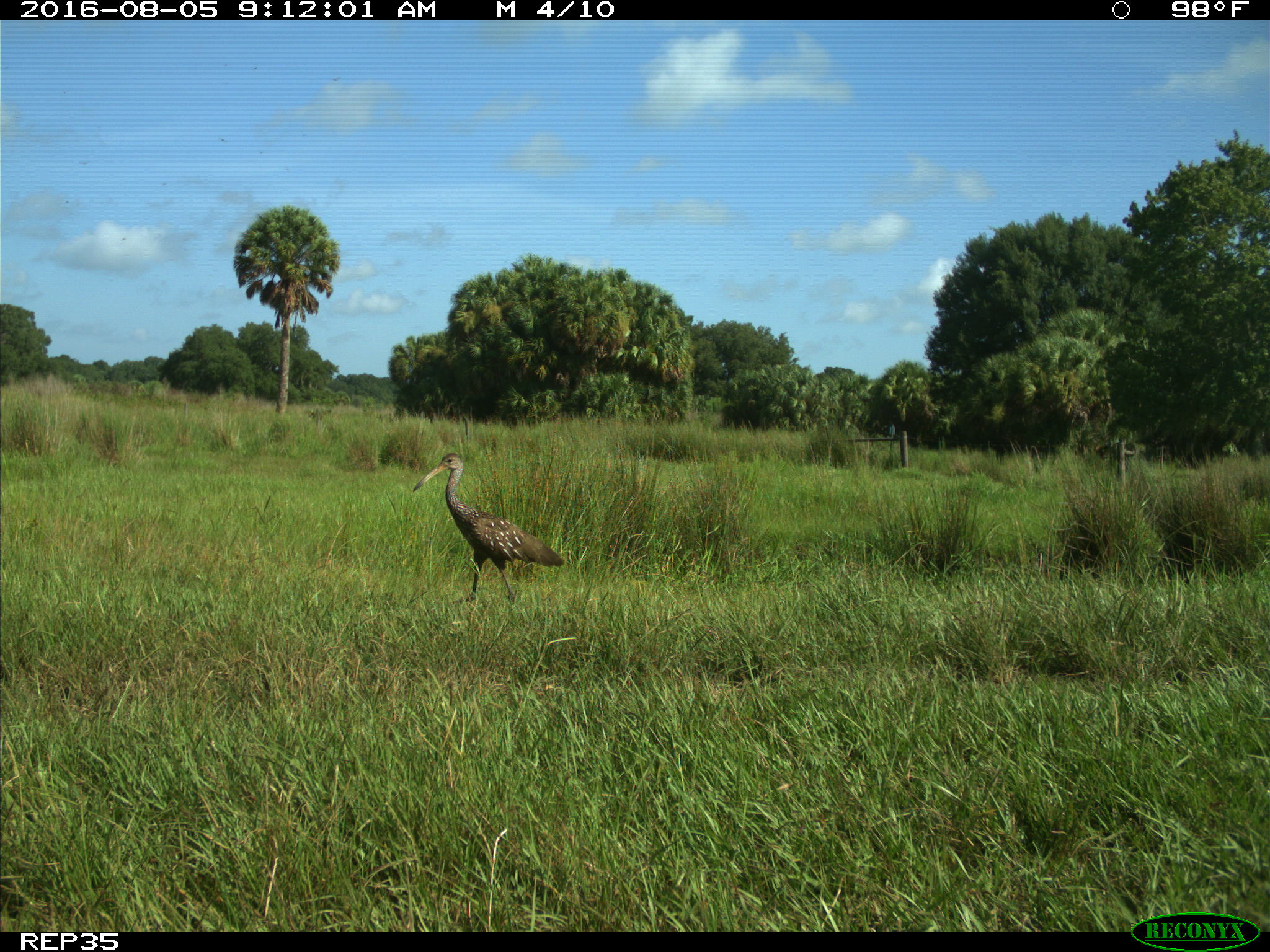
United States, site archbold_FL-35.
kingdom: Animalia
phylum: Chordata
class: Aves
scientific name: Aves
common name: birds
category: unidentified bird